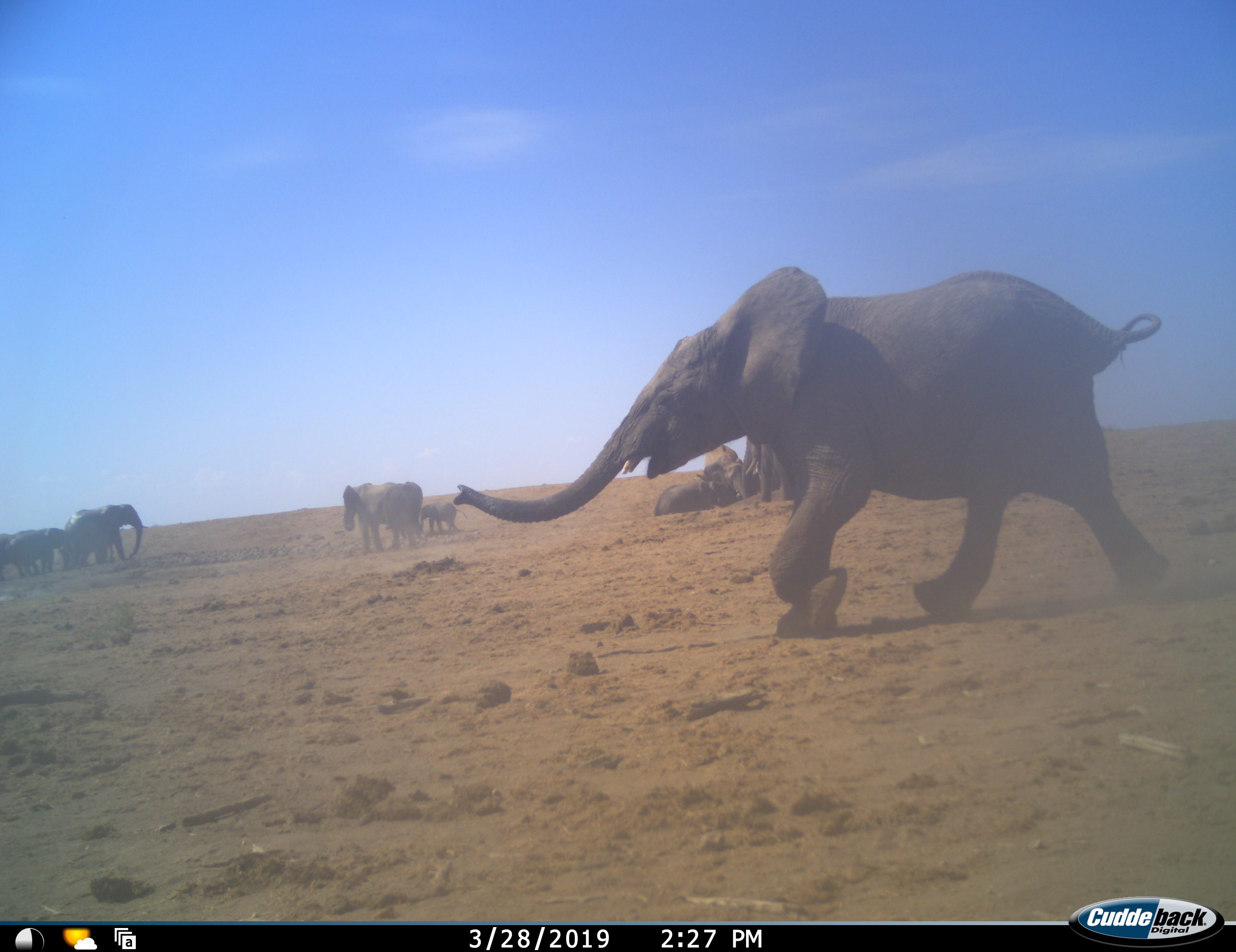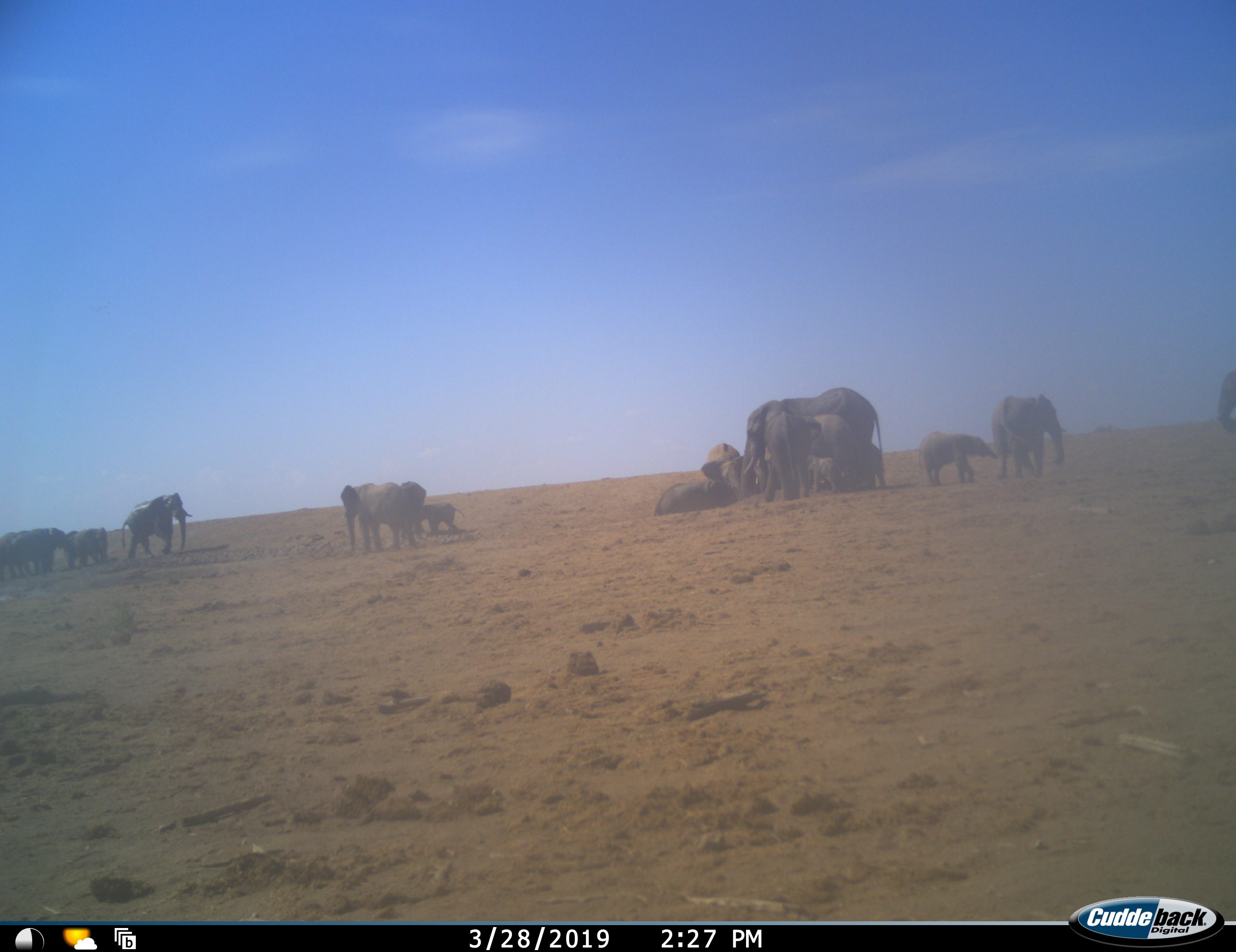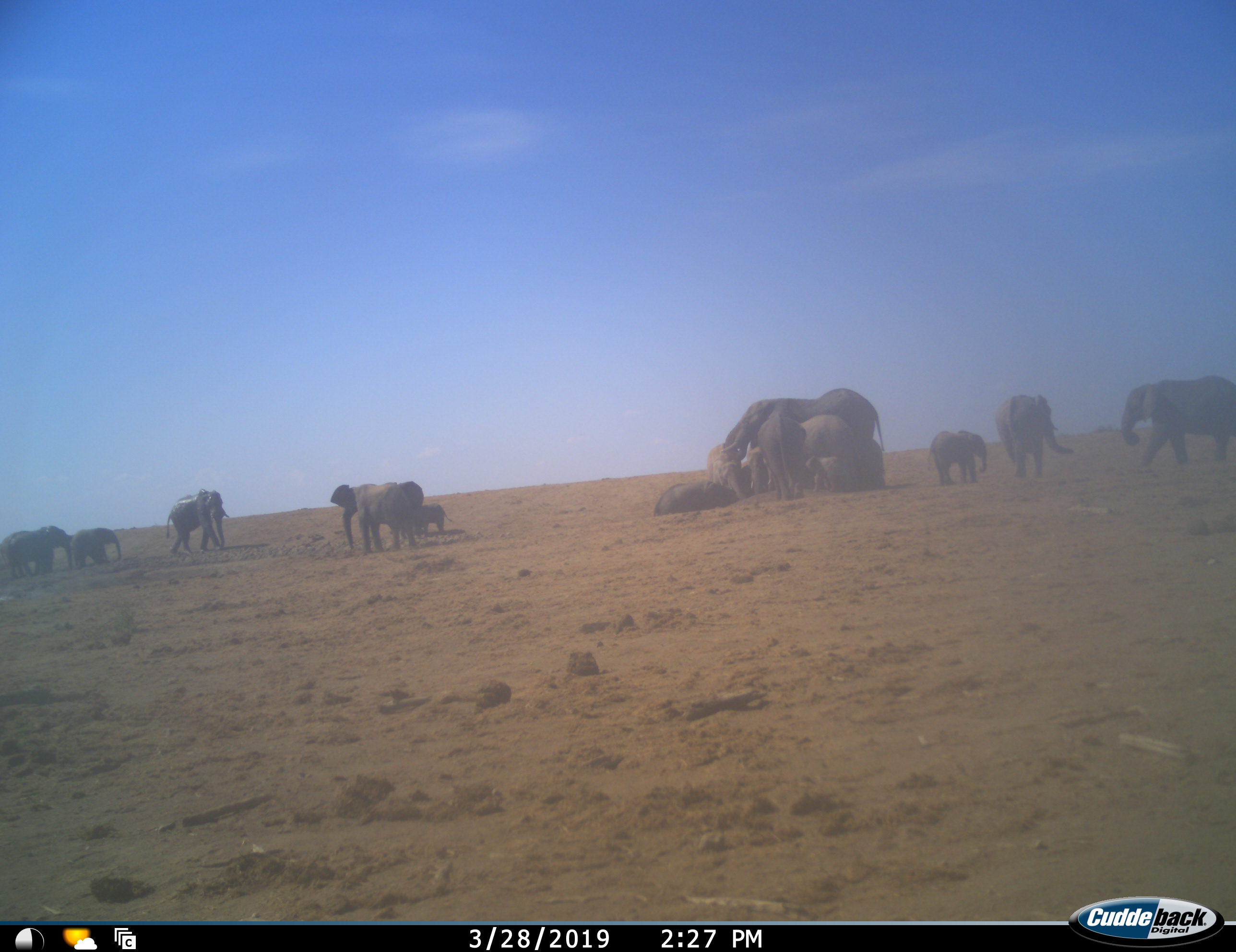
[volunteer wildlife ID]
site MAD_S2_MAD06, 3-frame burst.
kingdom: Animalia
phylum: Chordata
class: Mammalia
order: Proboscidea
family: Elephantidae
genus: Loxodonta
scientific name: Loxodonta africana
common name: african bush elephant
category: elephant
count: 11-50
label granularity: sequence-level